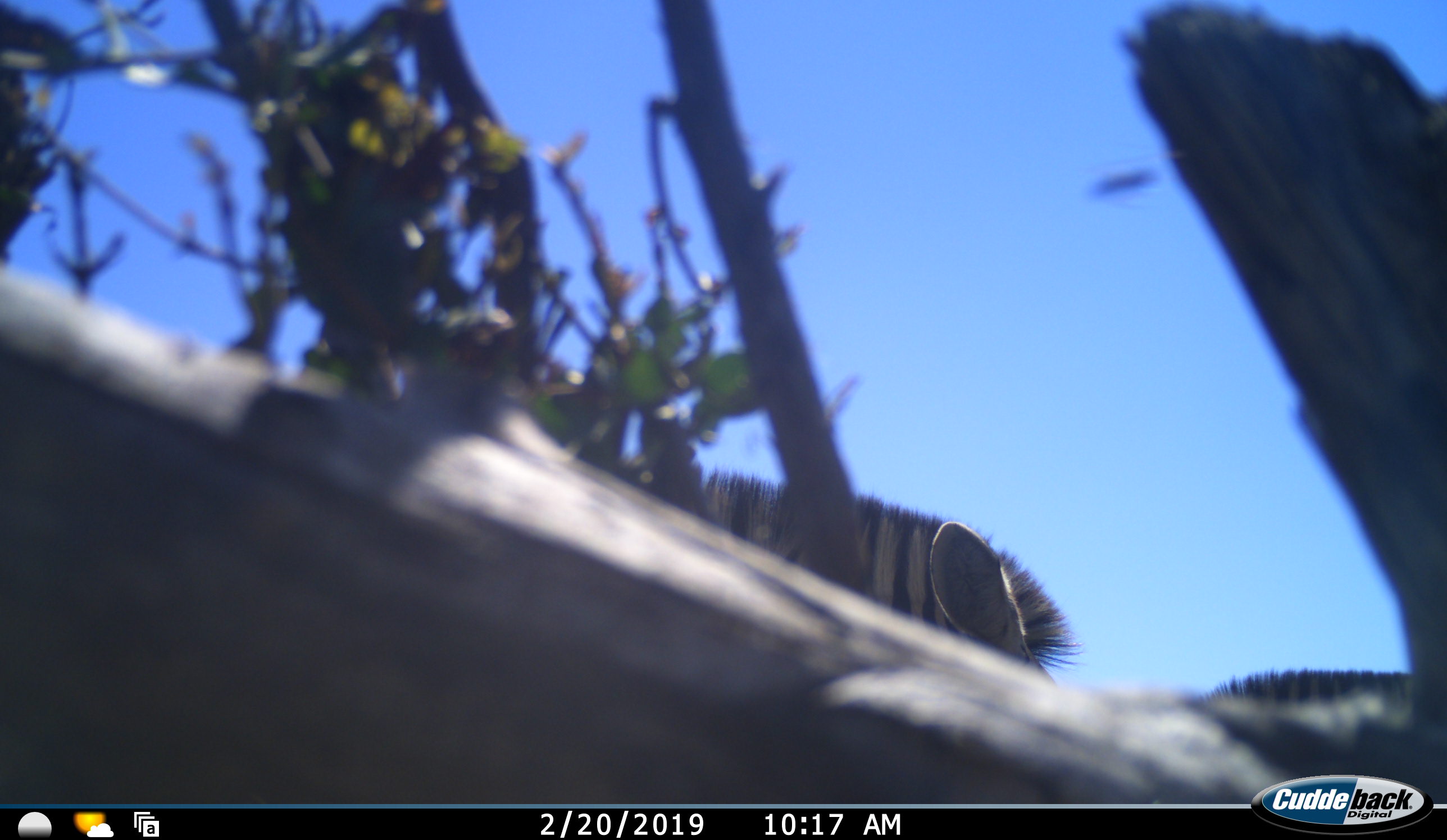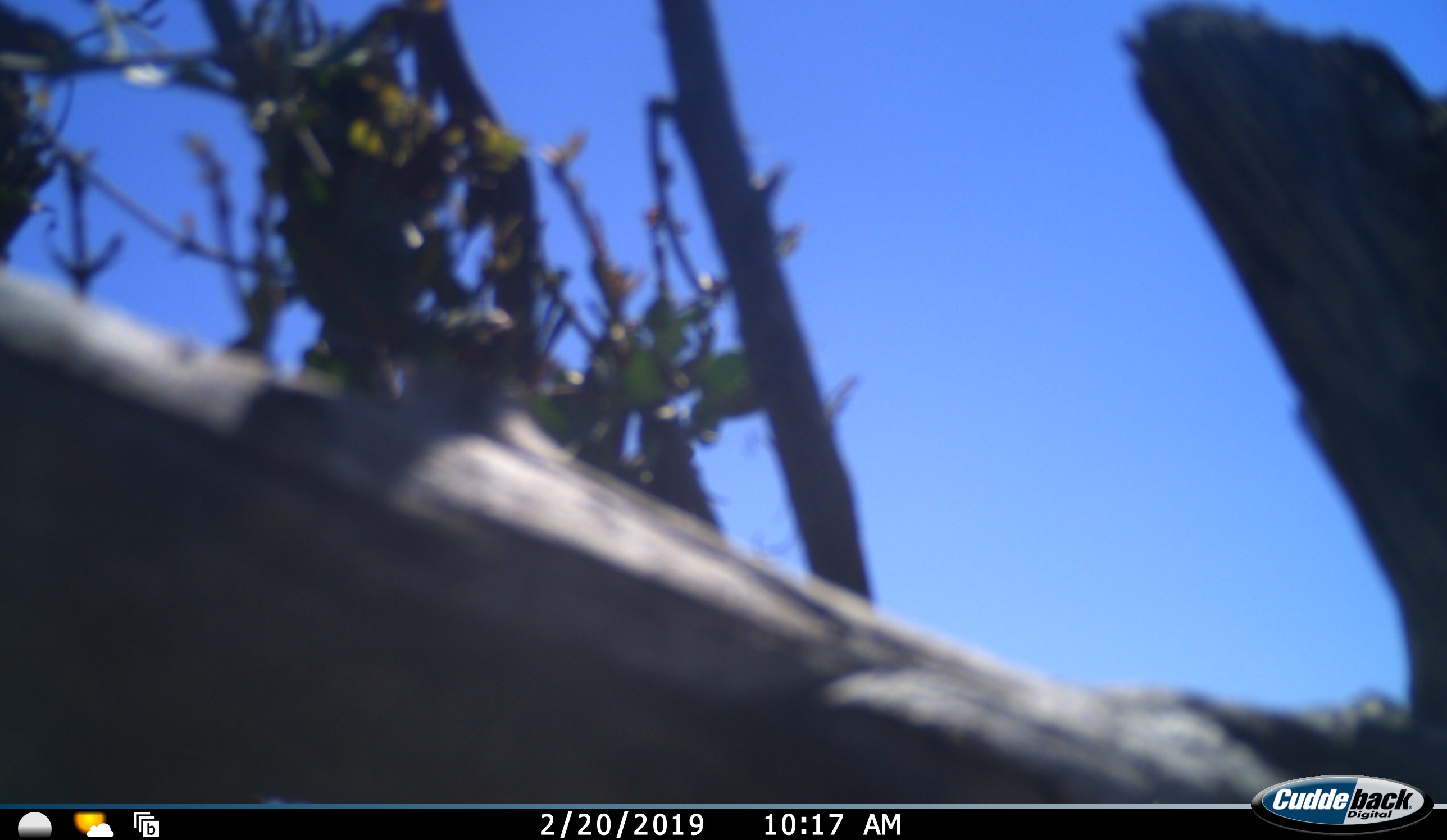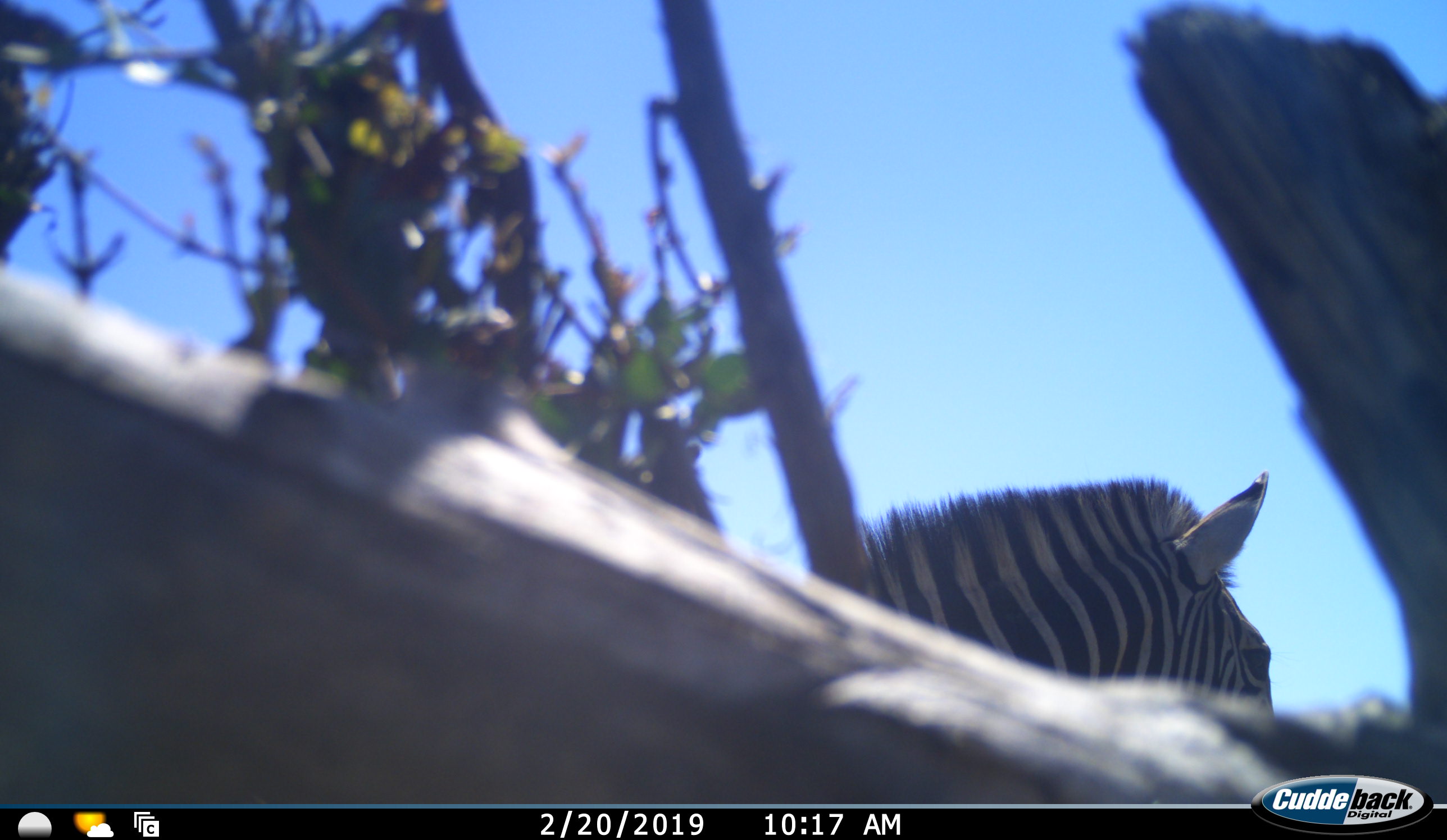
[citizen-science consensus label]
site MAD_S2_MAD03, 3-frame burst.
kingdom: Animalia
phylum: Chordata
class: Mammalia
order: Perissodactyla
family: Equidae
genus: Equus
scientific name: Equus quagga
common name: plains zebra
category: zebraplains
Zebraplains (plains zebra) (Equus quagga), count 2. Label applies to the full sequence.